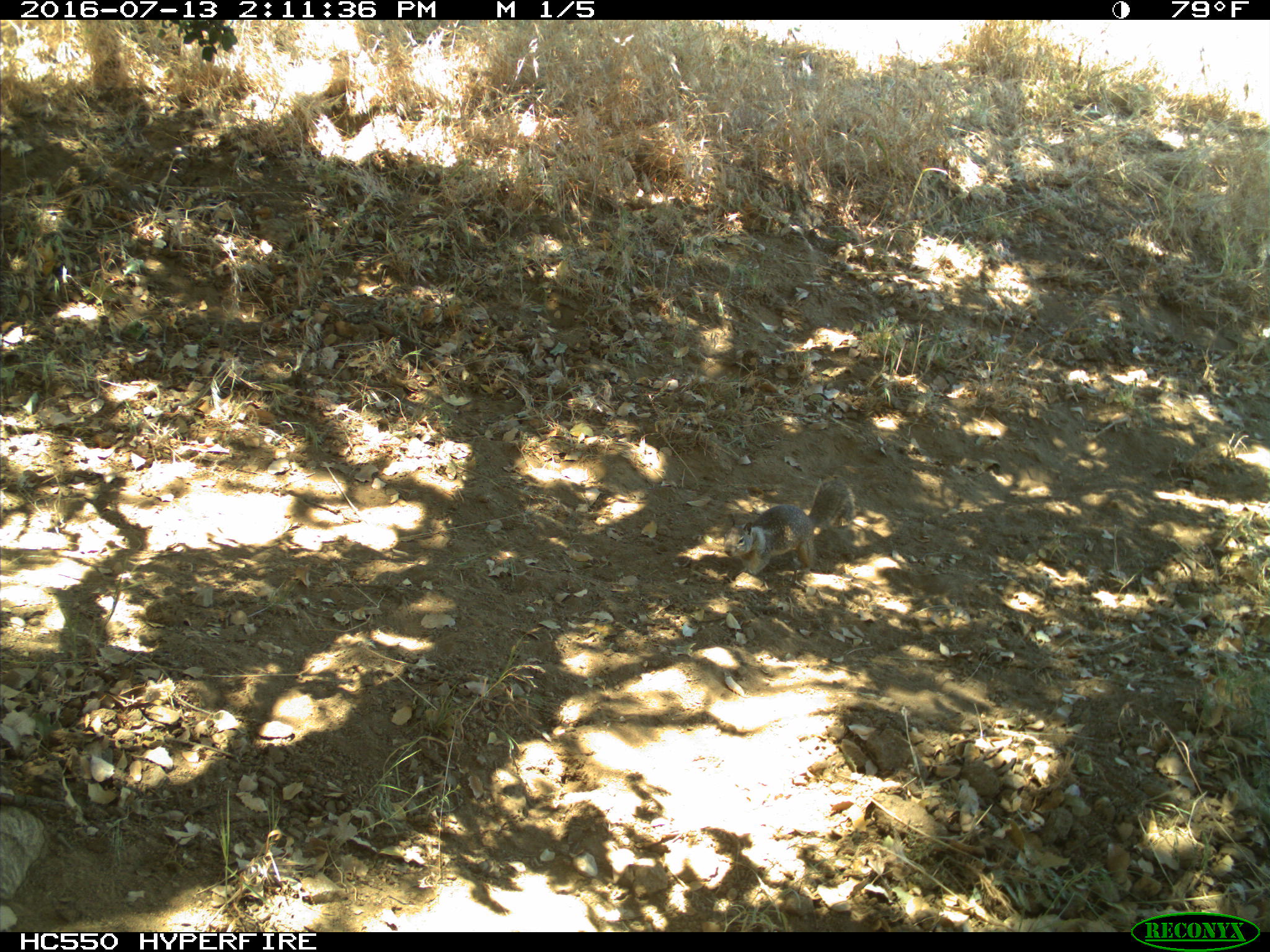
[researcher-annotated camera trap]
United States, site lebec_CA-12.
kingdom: Animalia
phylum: Chordata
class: Mammalia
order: Rodentia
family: Sciuridae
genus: Otospermophilus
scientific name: Otospermophilus beecheyi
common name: california ground squirrel